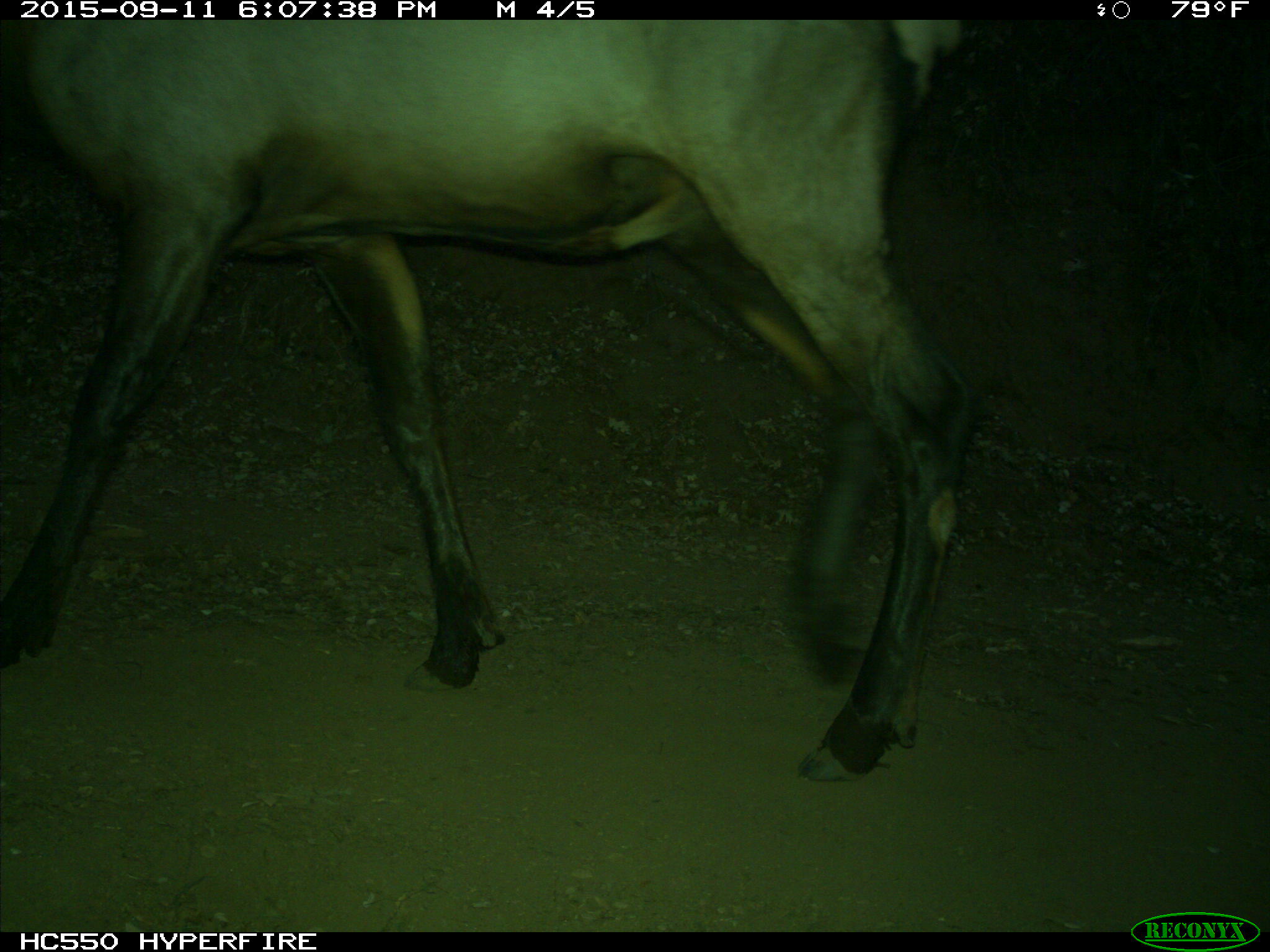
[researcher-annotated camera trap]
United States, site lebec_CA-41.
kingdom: Animalia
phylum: Chordata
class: Mammalia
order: Artiodactyla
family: Cervidae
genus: Cervus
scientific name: Cervus canadensis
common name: elk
Cervus canadensis (elk).